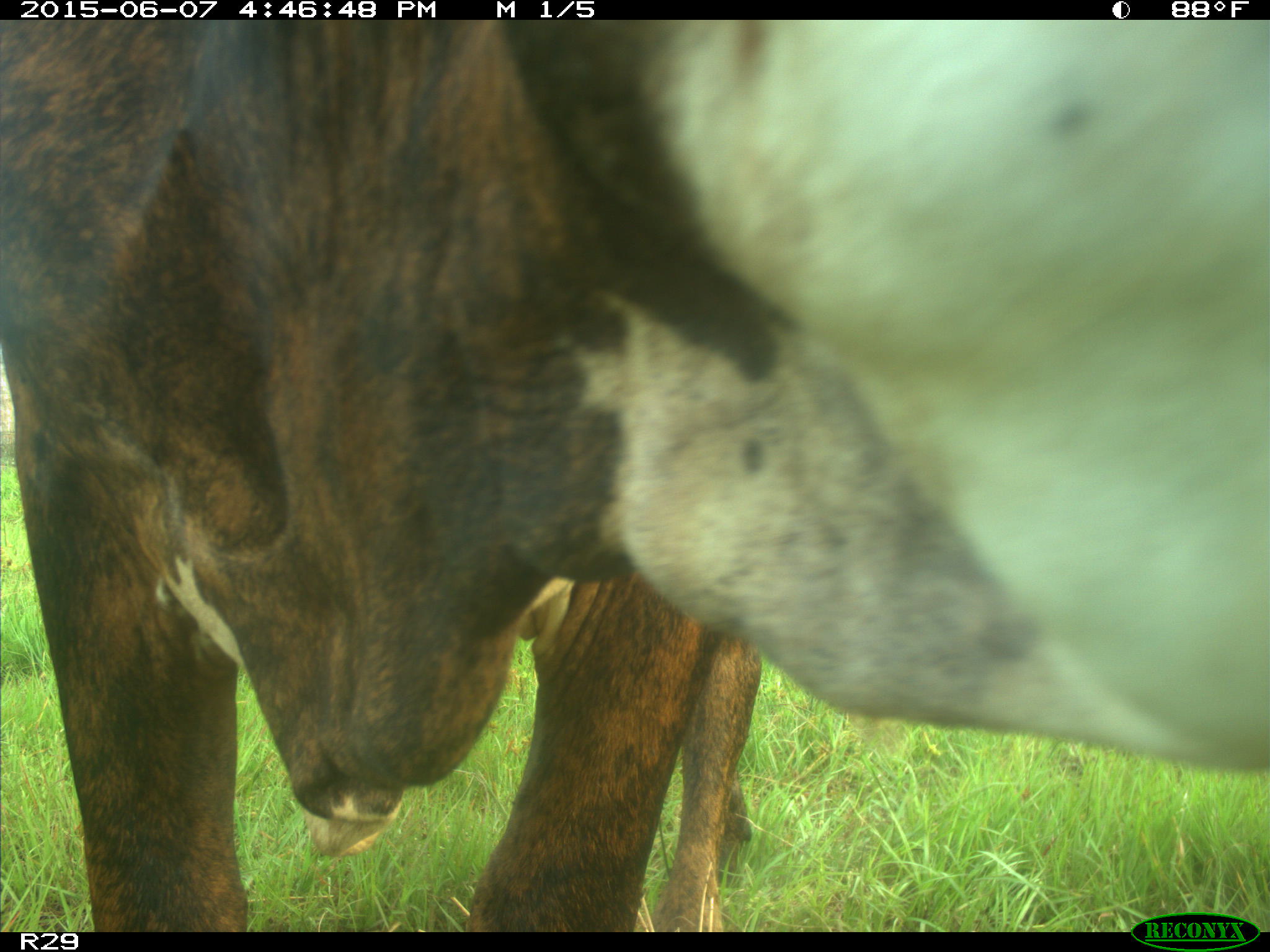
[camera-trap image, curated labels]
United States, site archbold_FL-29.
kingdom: Animalia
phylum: Chordata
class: Mammalia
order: Artiodactyla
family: Bovidae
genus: Bos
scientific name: Bos taurus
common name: domestic cow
Bos taurus (domestic cow).